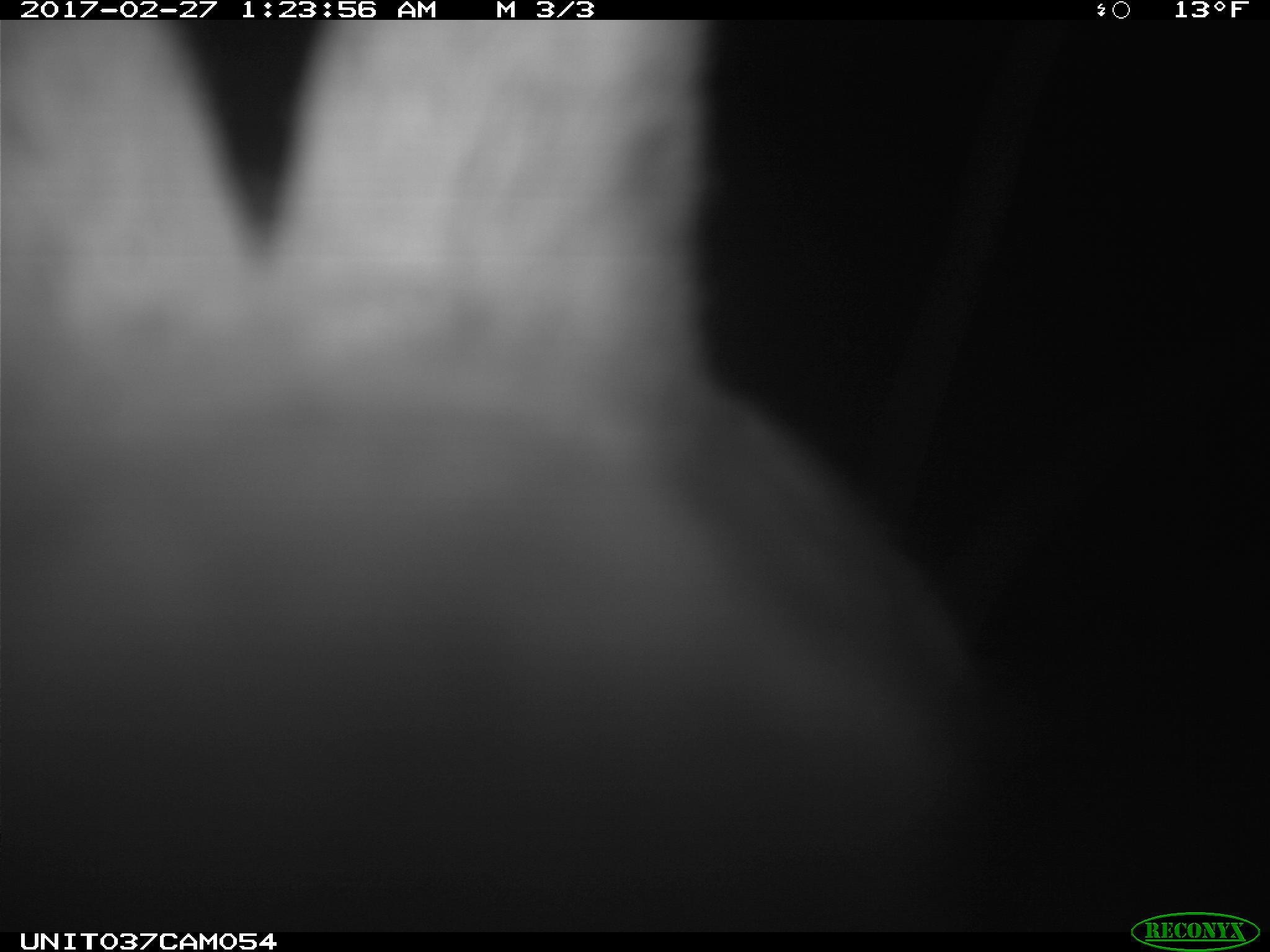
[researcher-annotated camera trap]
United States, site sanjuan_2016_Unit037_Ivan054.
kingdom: Animalia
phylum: Chordata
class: Mammalia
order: Lagomorpha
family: Leporidae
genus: Lepus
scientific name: Lepus americanus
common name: snowshoe hare